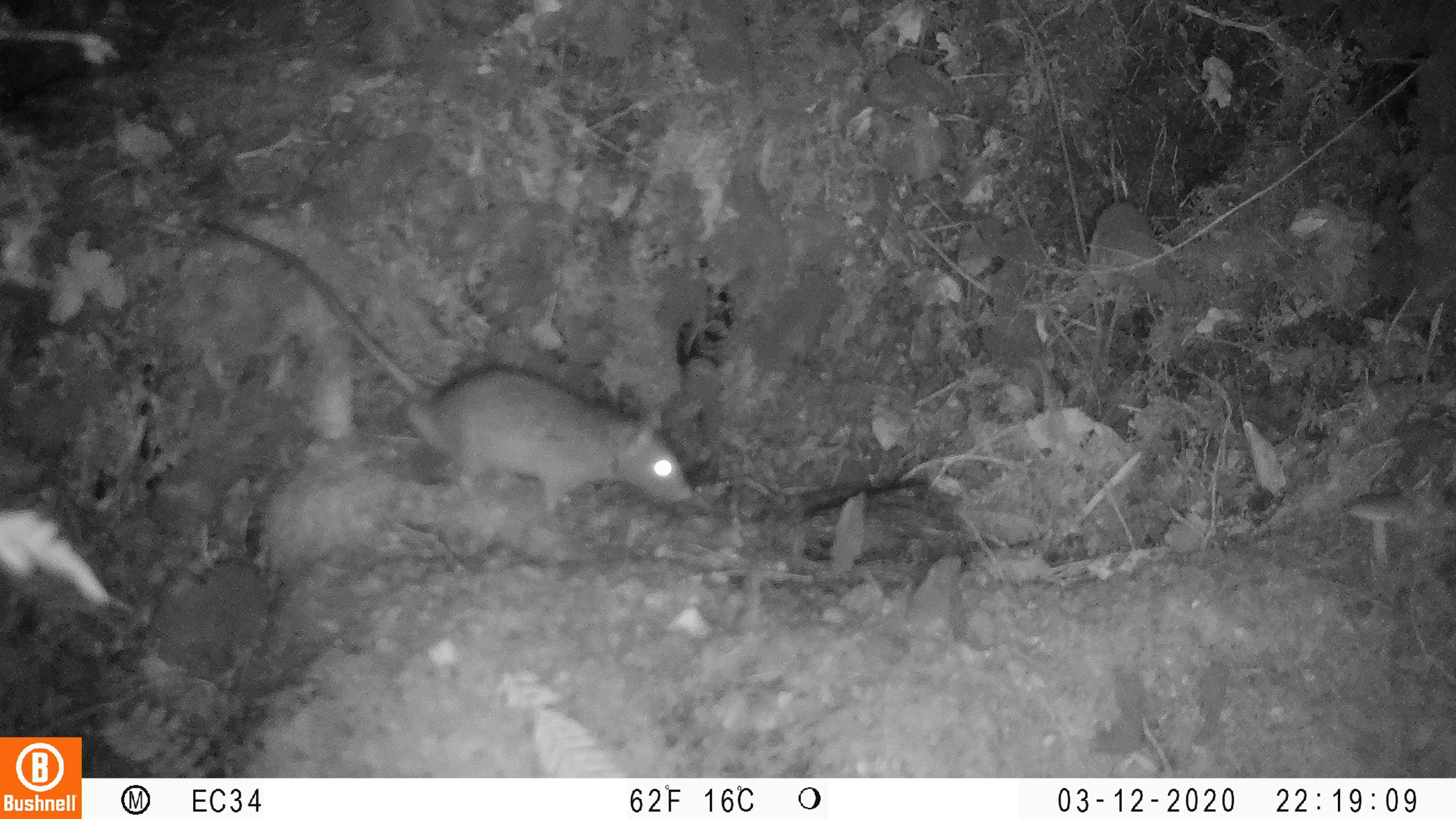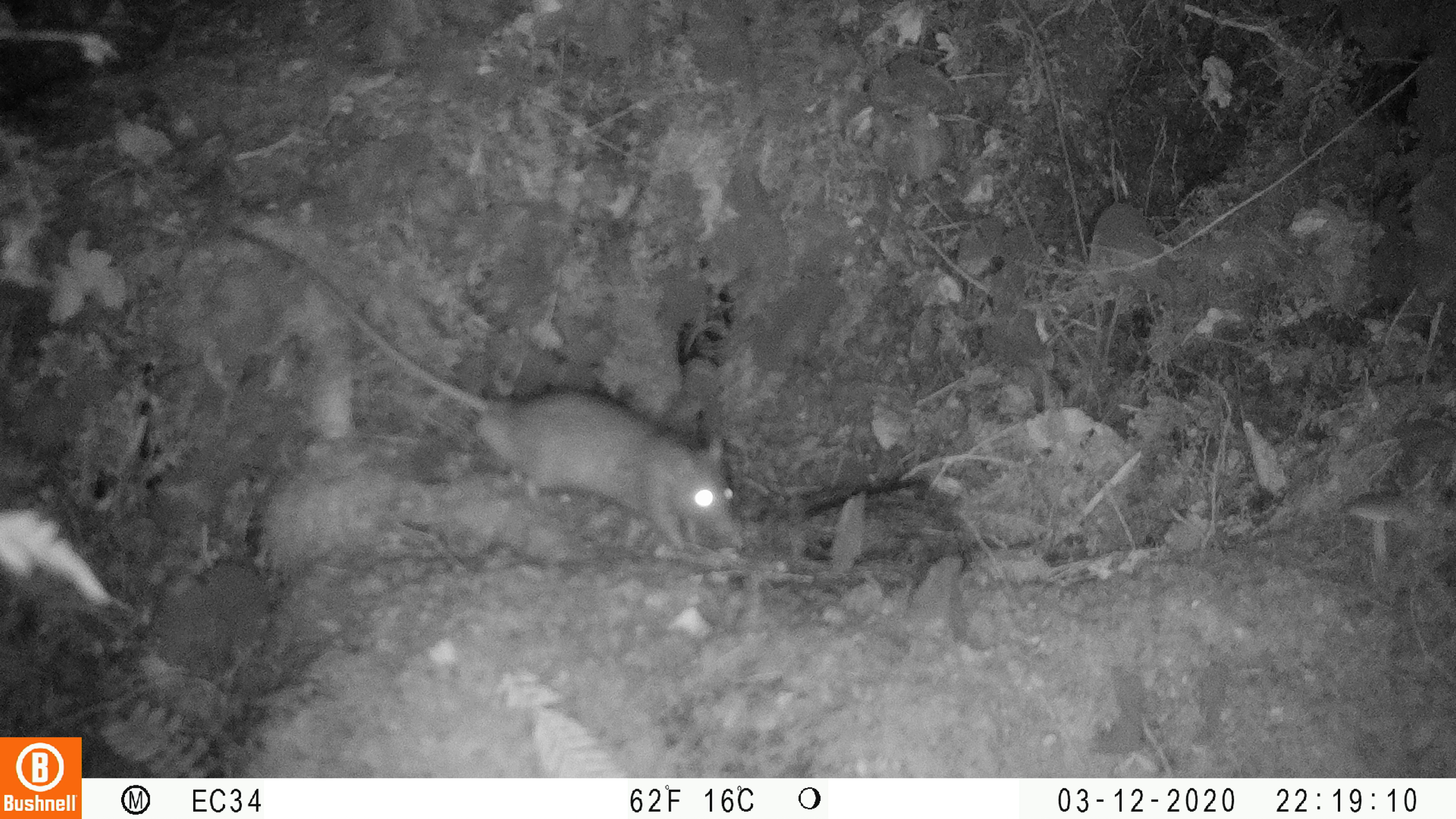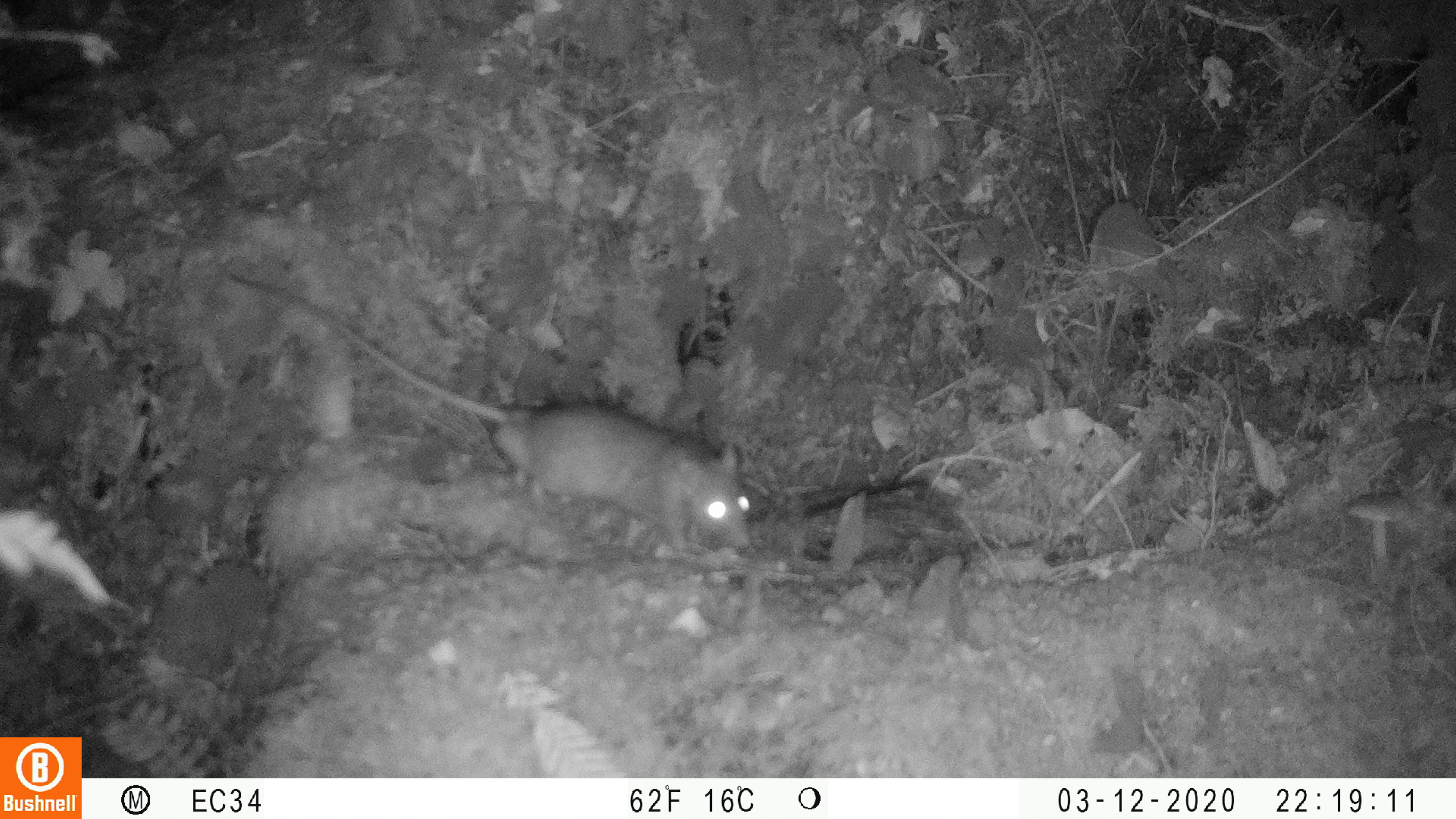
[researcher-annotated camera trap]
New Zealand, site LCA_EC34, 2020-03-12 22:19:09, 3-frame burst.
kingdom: Animalia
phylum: Chordata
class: Mammalia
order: Rodentia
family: Muridae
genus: Rattus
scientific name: Rattus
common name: rat